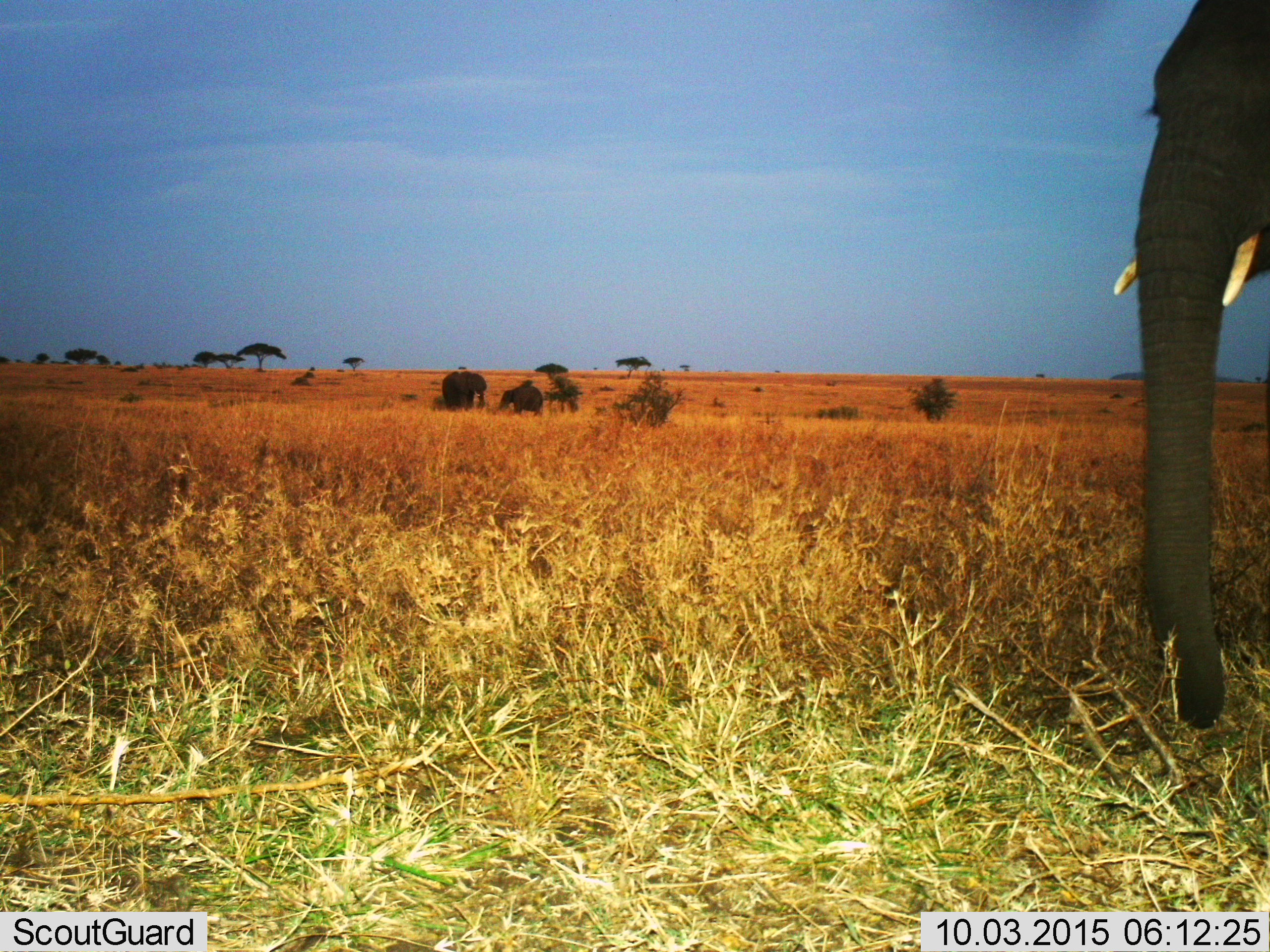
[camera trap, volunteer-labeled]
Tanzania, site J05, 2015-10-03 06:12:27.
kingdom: Animalia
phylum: Chordata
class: Mammalia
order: Proboscidea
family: Elephantidae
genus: Loxodonta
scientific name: Loxodonta africana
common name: african bush elephant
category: elephant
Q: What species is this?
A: Elephant (african bush elephant) (Loxodonta africana).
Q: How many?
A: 3.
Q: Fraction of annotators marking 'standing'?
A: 90%.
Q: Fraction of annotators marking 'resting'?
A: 10%.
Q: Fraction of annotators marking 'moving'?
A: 10%.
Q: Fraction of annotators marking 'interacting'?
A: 0%.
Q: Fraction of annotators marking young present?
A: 70%.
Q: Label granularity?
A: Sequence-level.